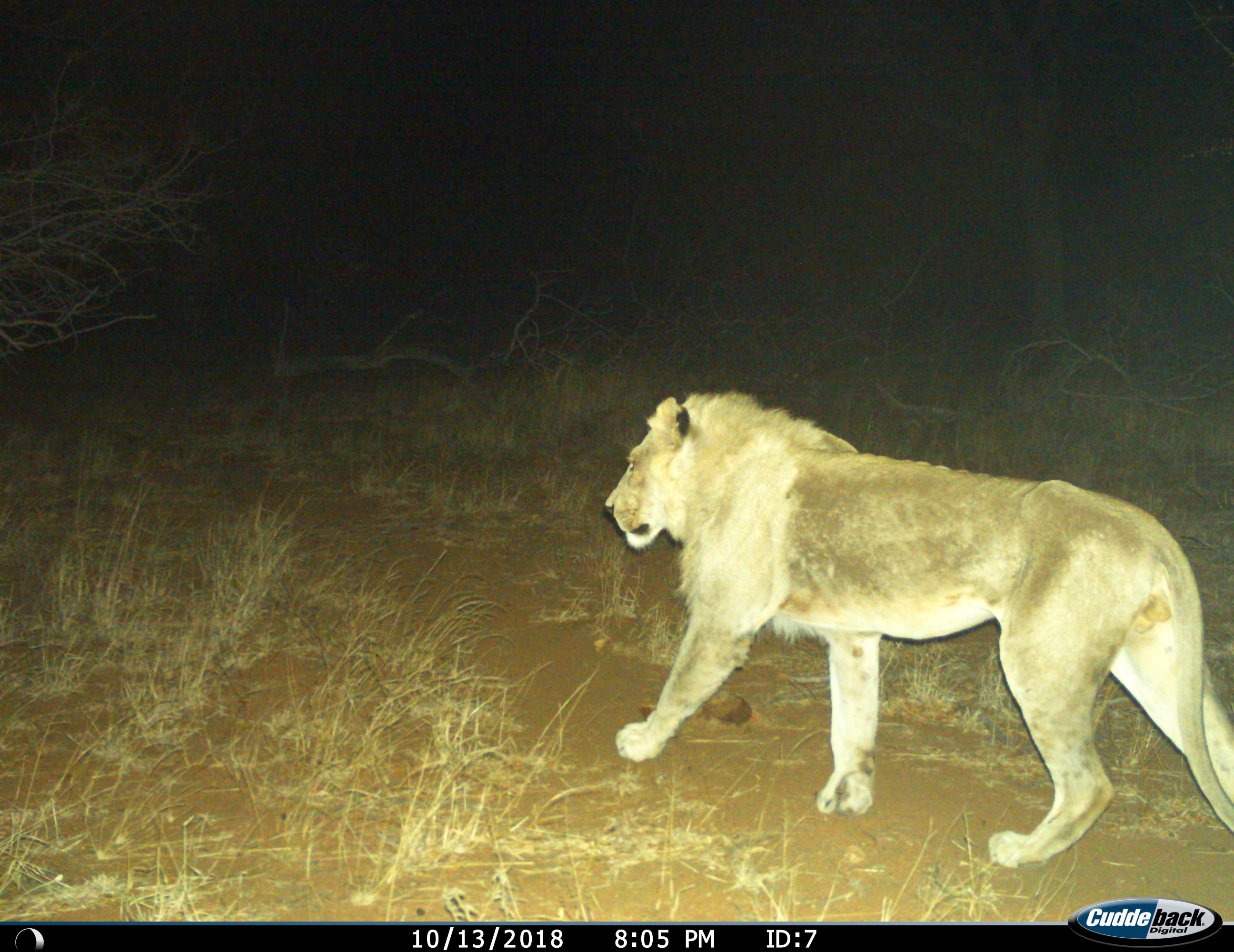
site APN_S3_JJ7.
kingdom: Animalia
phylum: Chordata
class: Mammalia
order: Carnivora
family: Felidae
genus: Panthera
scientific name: Panthera leo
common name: lion male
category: lionmale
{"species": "lionmale (lion male) (Panthera leo)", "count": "1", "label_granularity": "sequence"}